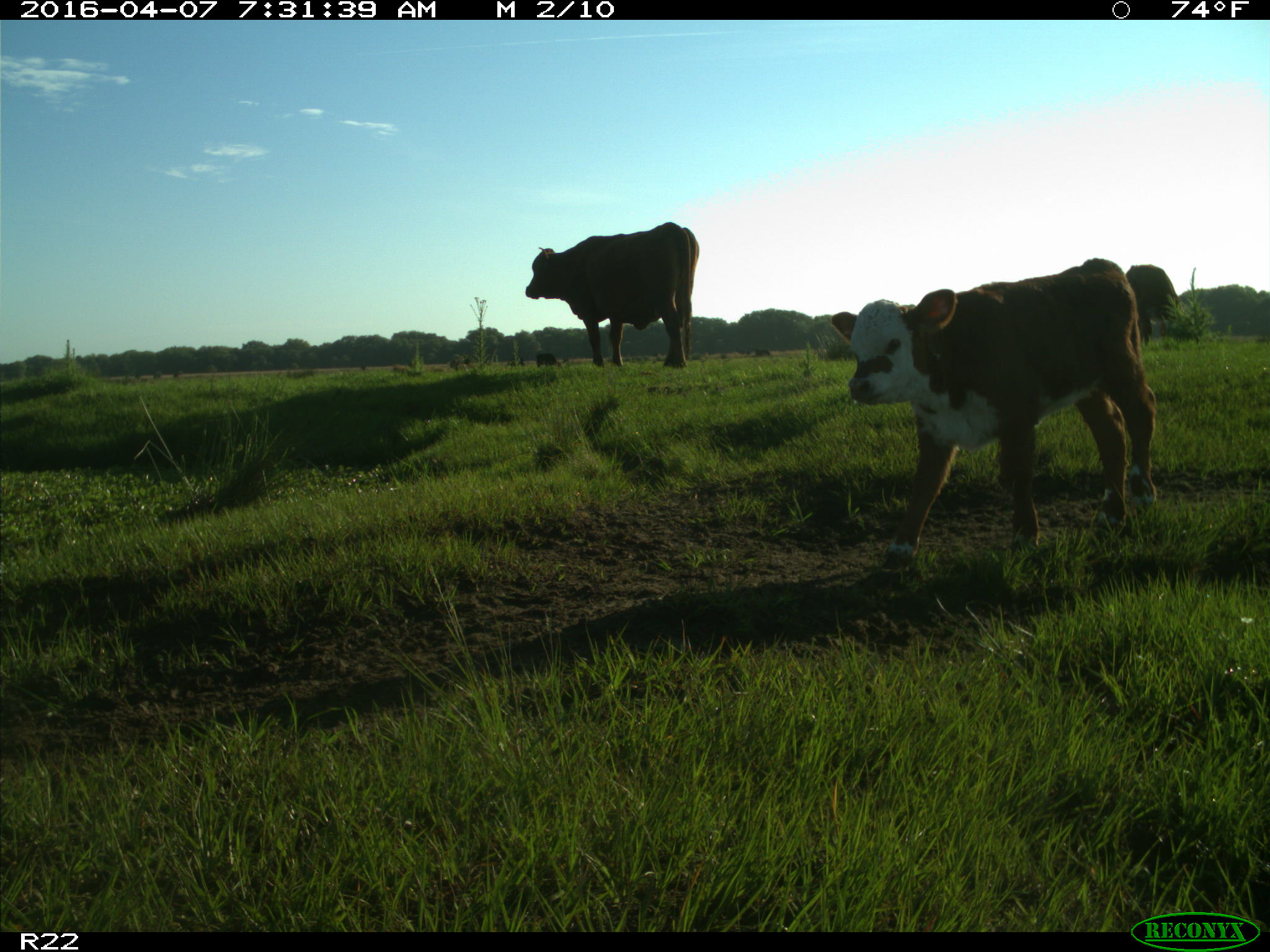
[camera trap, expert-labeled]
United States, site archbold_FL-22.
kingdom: Animalia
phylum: Chordata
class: Mammalia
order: Artiodactyla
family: Bovidae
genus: Bos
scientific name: Bos taurus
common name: domestic cow